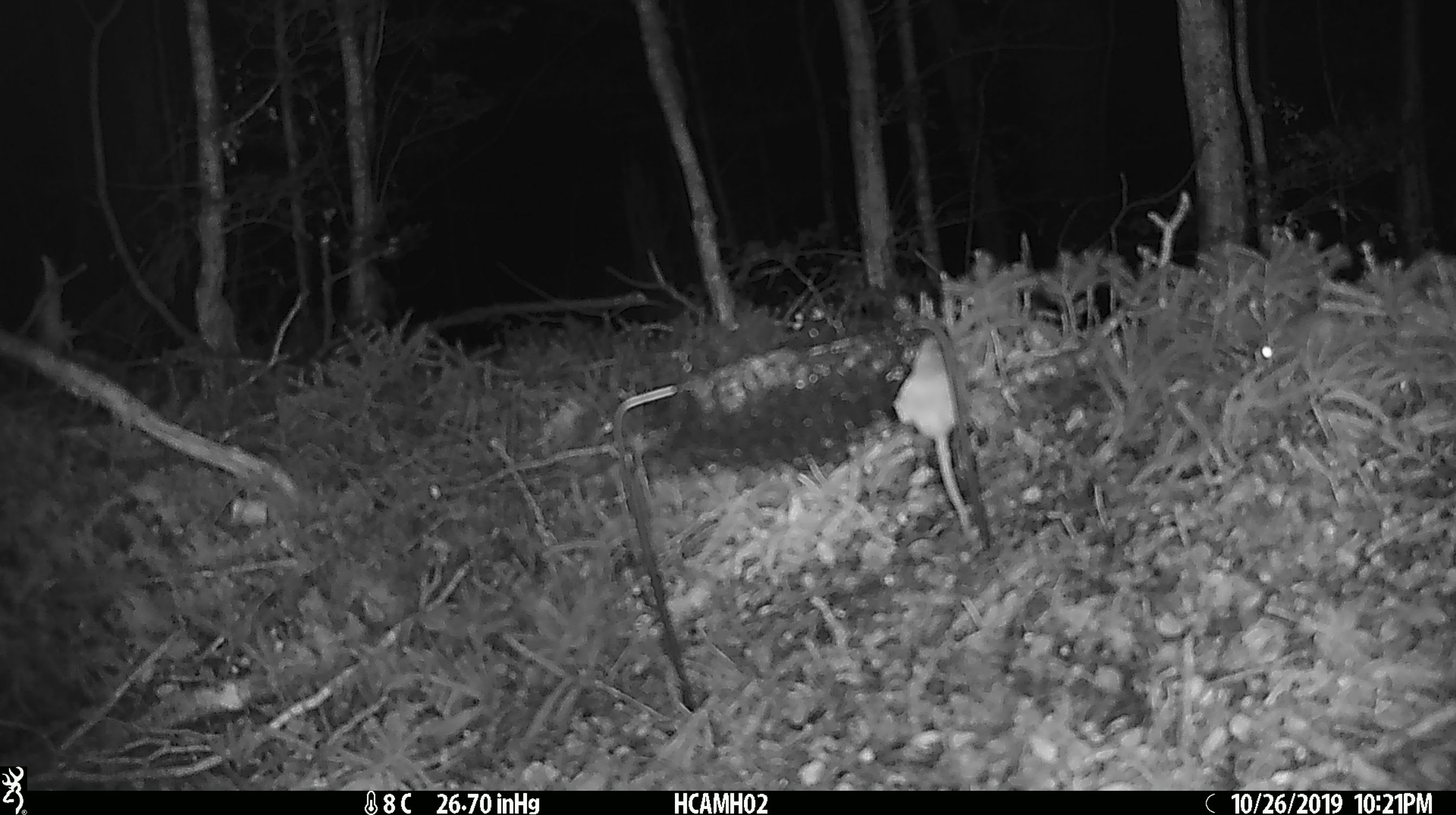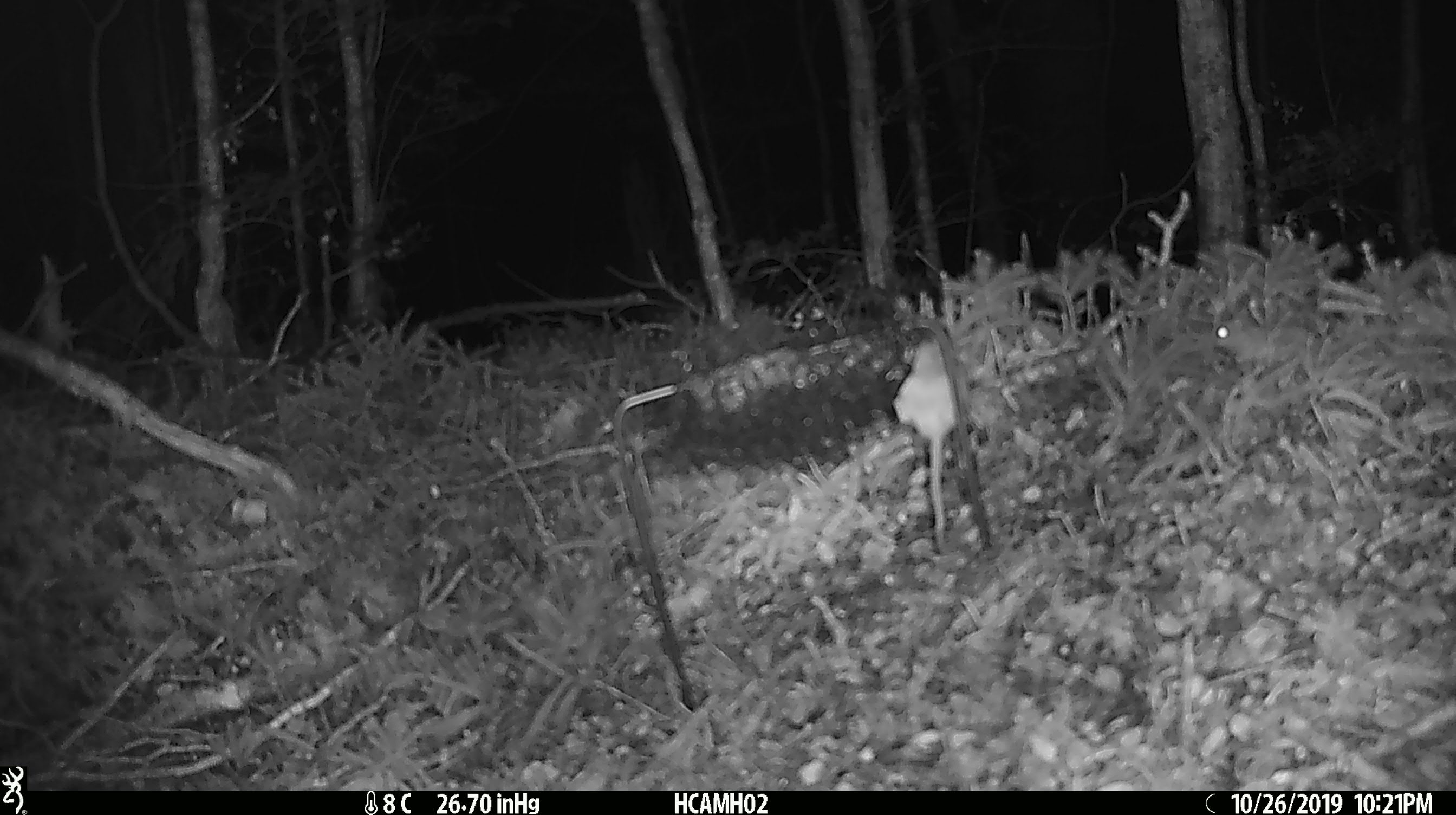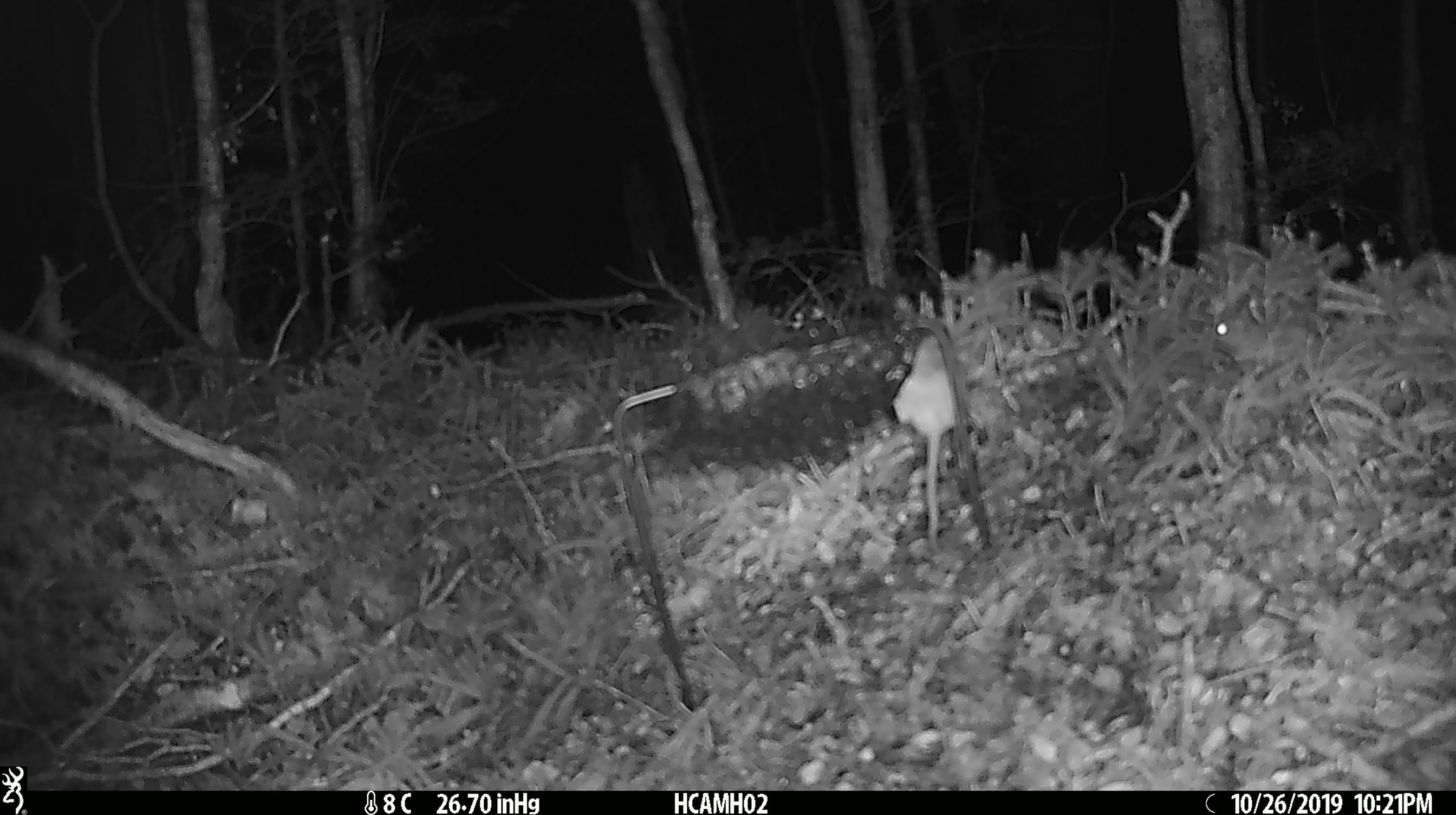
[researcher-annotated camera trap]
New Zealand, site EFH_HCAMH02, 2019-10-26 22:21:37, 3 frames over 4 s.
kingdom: Animalia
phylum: Chordata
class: Mammalia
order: Rodentia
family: Muridae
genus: Mus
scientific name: Mus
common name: mouse